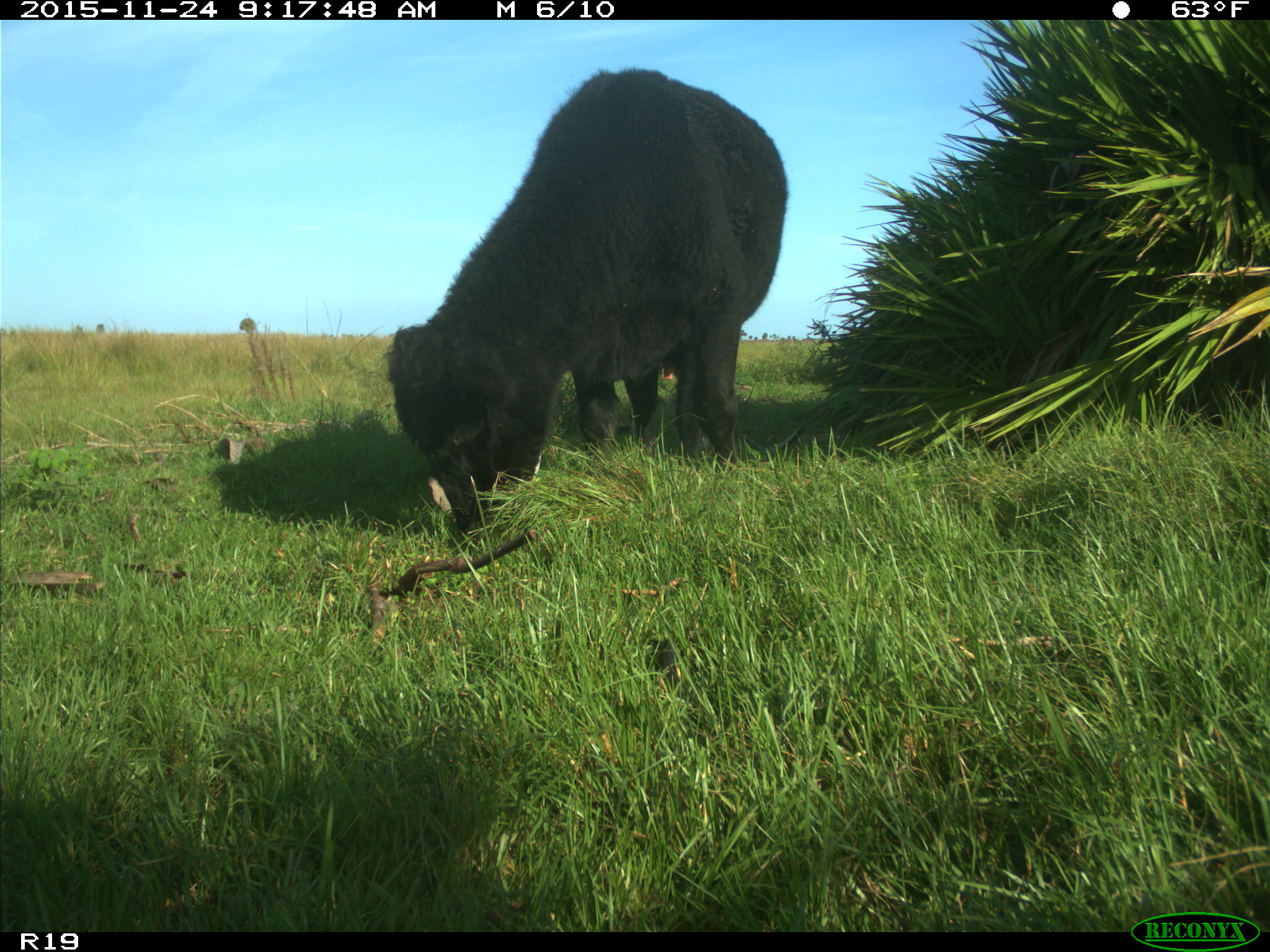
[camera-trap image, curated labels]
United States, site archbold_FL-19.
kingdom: Animalia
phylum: Chordata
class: Mammalia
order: Artiodactyla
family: Bovidae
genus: Bos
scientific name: Bos taurus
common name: domestic cow